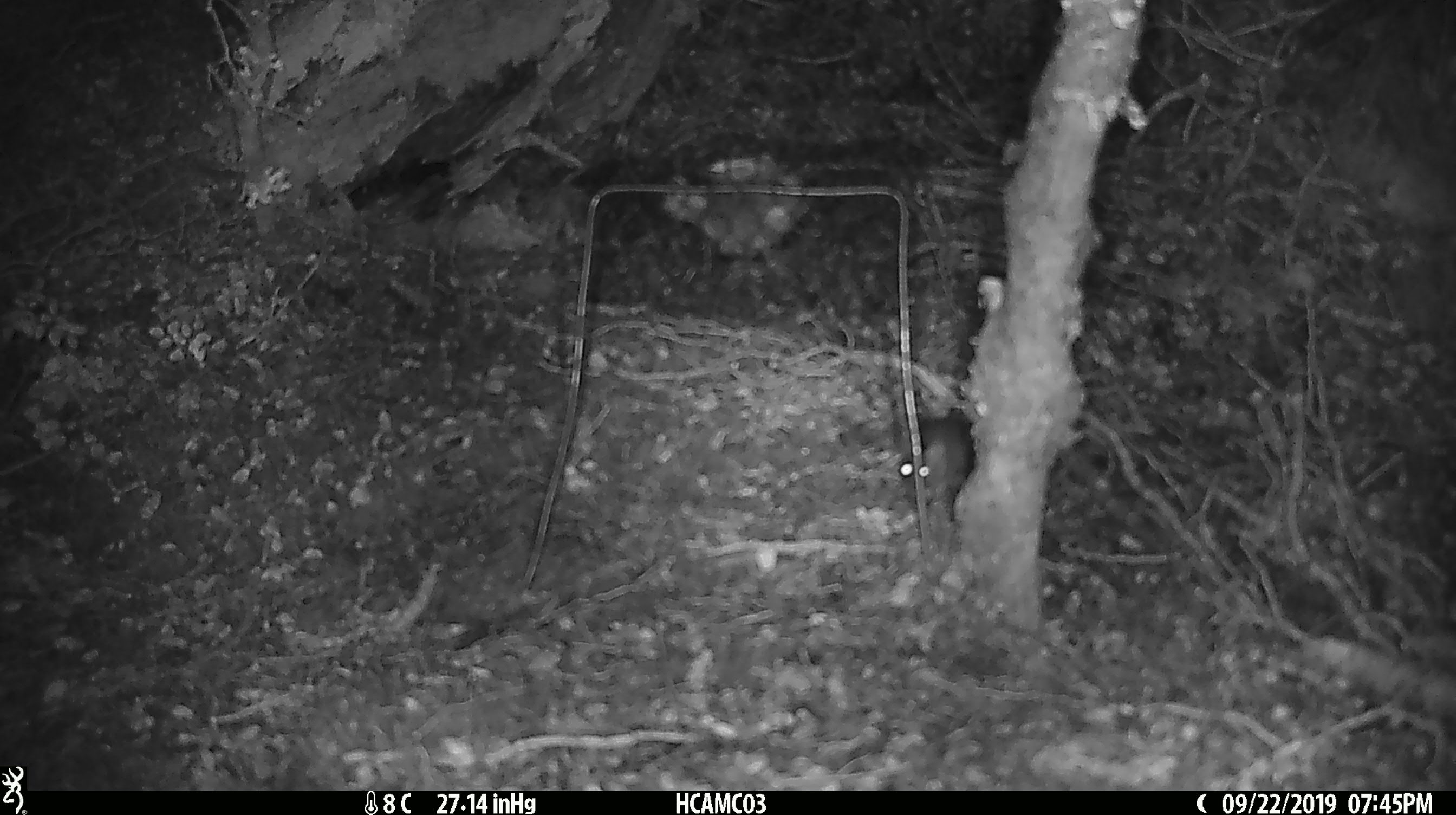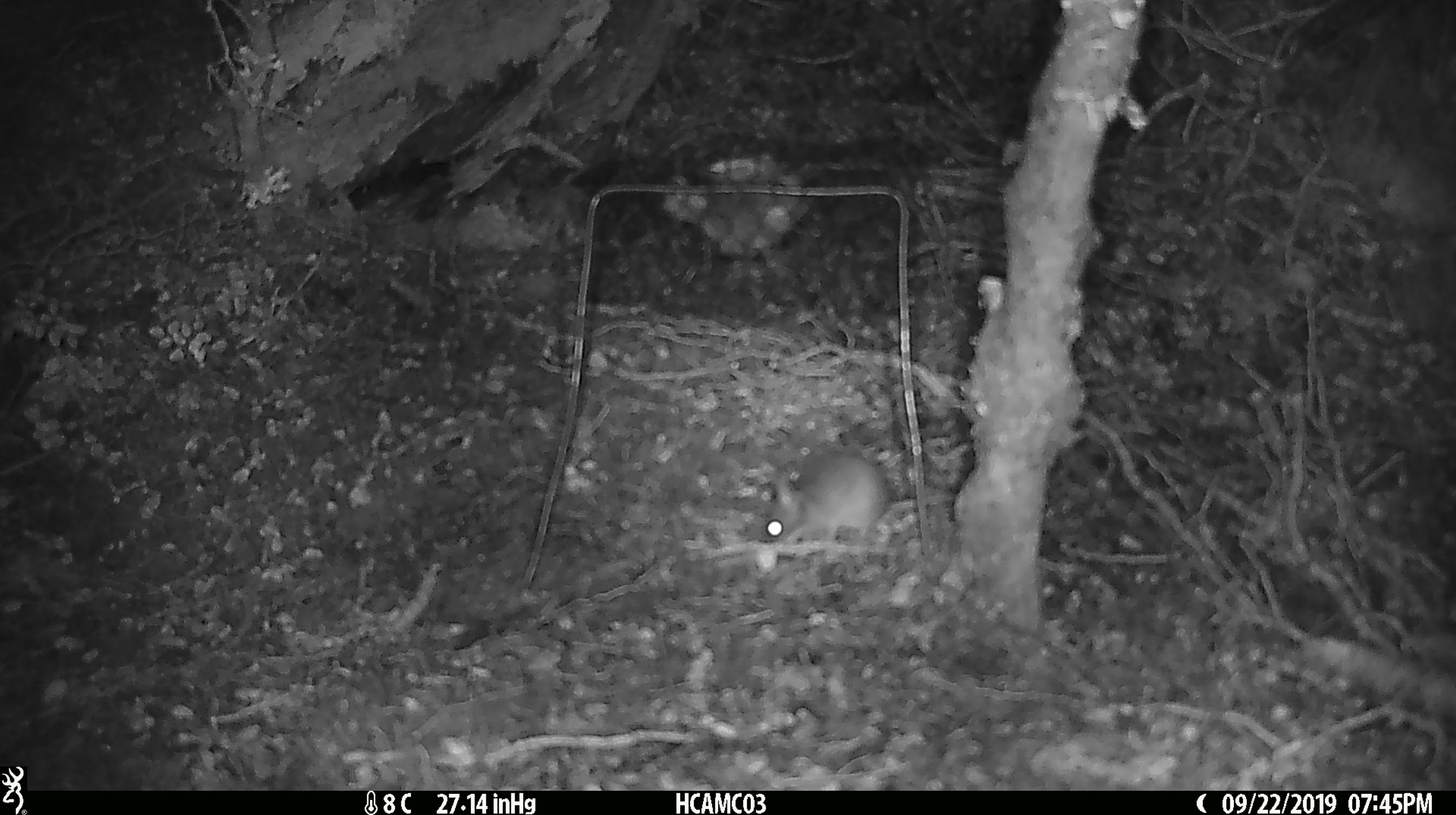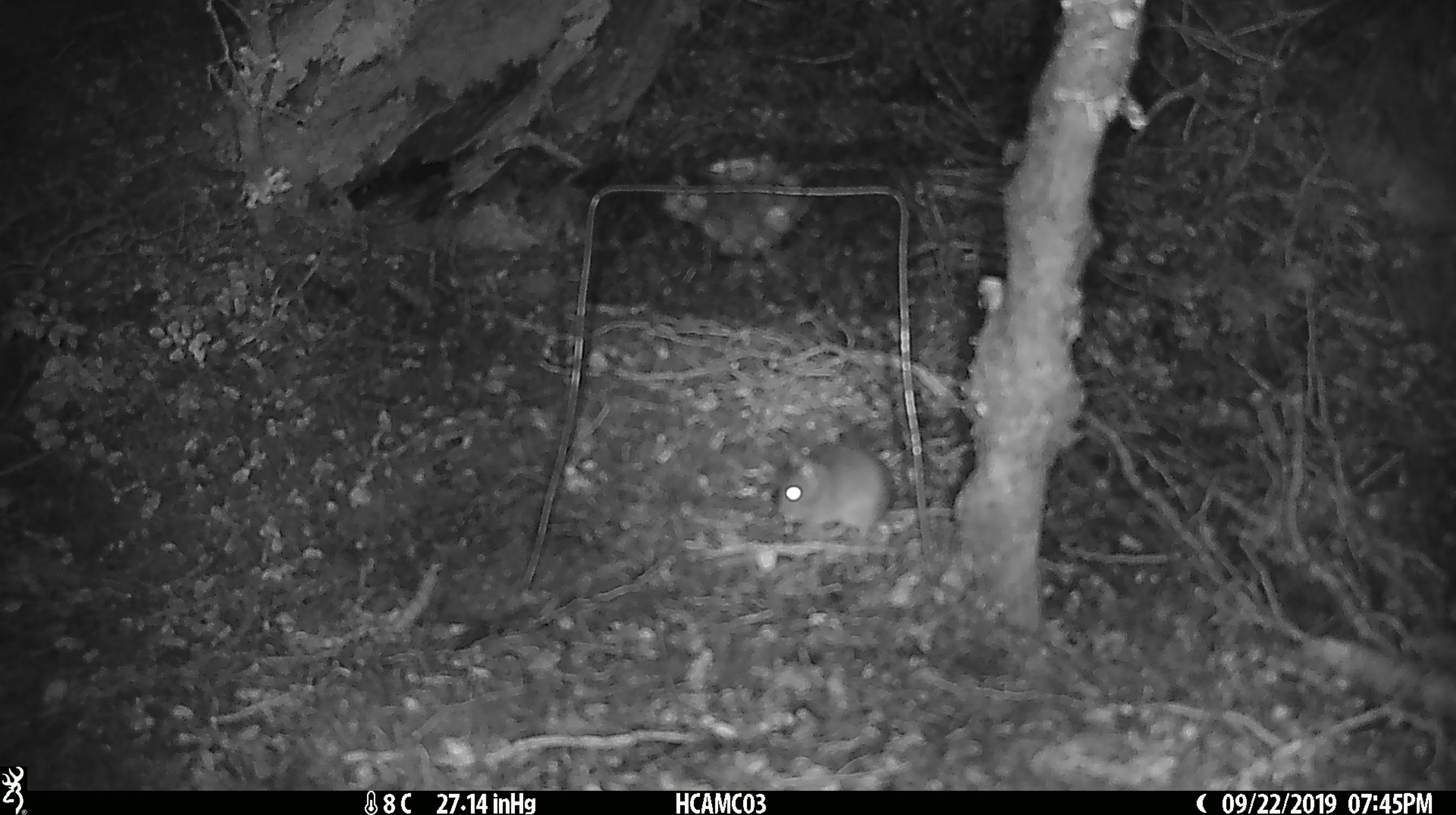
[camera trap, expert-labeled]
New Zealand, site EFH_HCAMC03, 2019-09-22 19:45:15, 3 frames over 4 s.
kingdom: Animalia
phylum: Chordata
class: Mammalia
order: Rodentia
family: Muridae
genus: Mus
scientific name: Mus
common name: mouse